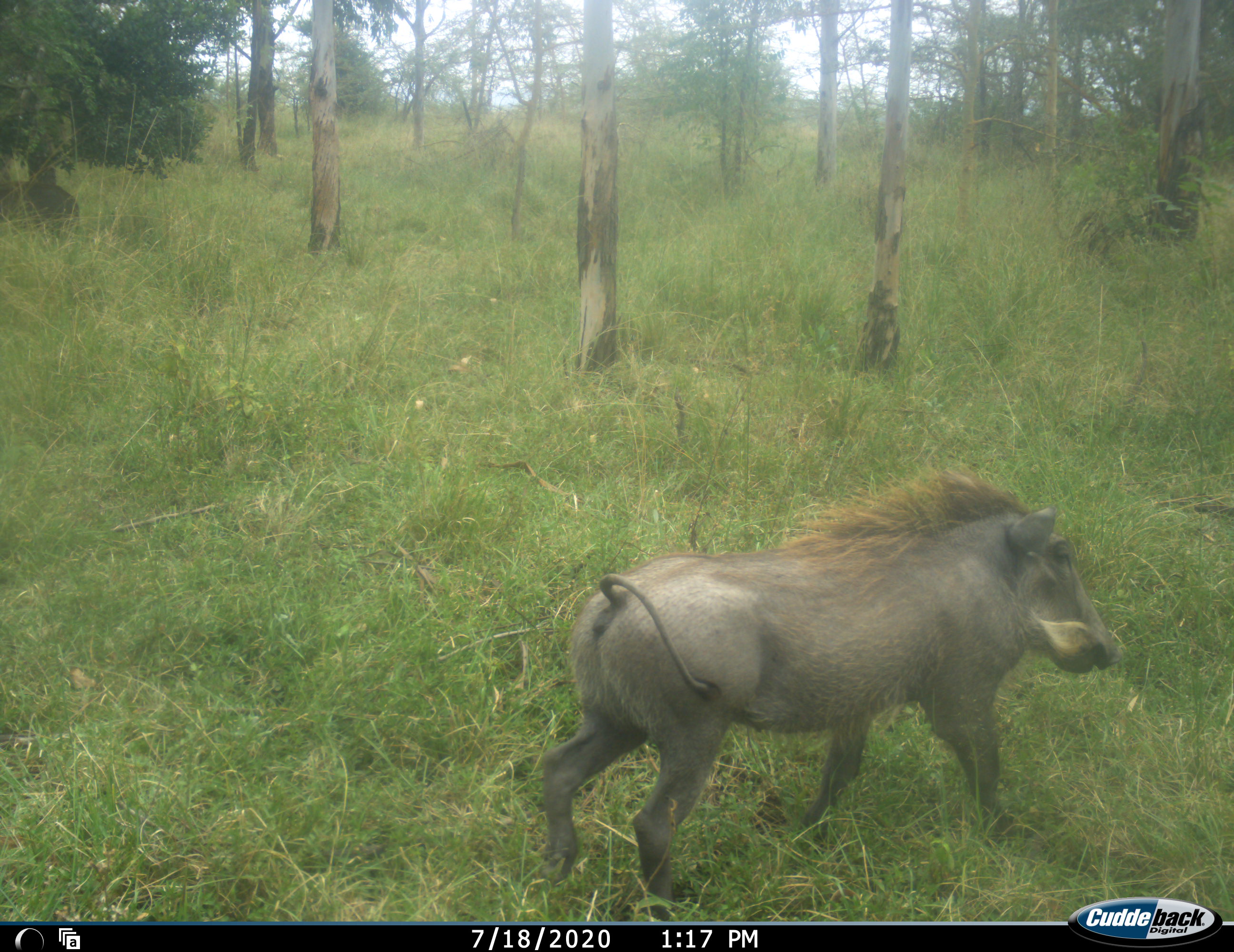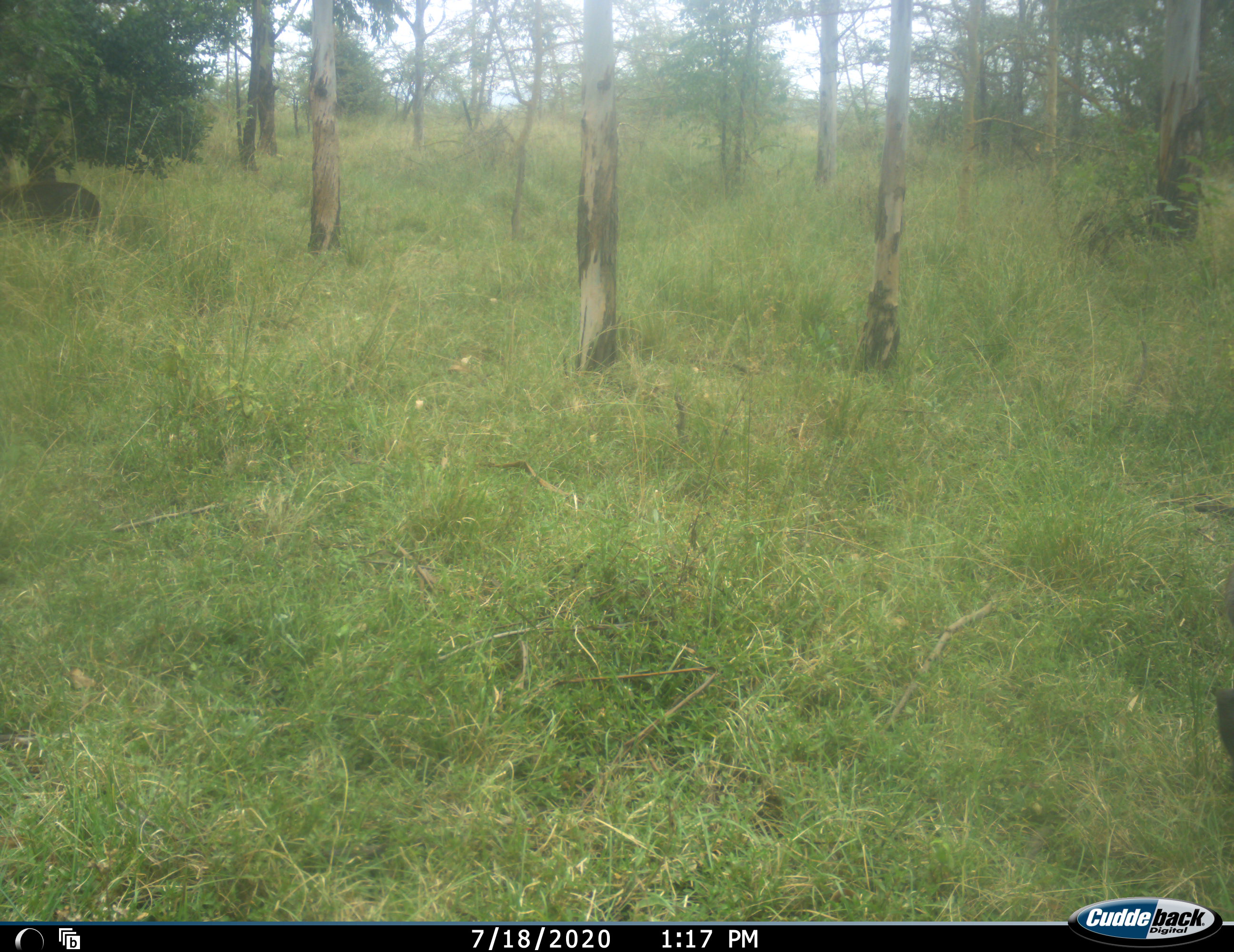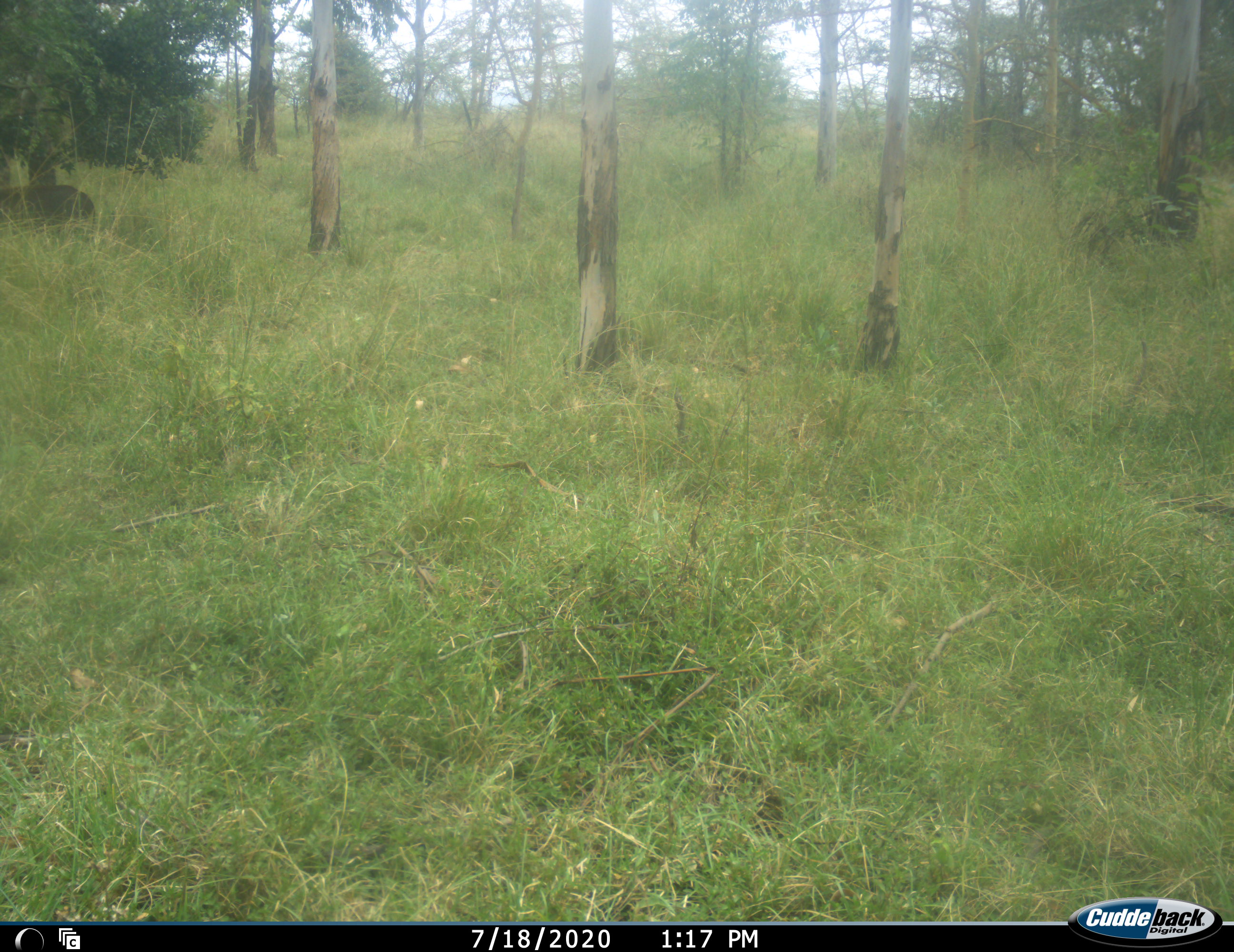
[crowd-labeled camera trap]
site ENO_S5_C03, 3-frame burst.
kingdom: Animalia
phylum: Chordata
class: Mammalia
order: Artiodactyla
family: Suidae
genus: Phacochoerus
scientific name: Phacochoerus africanus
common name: warthog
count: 2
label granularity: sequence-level